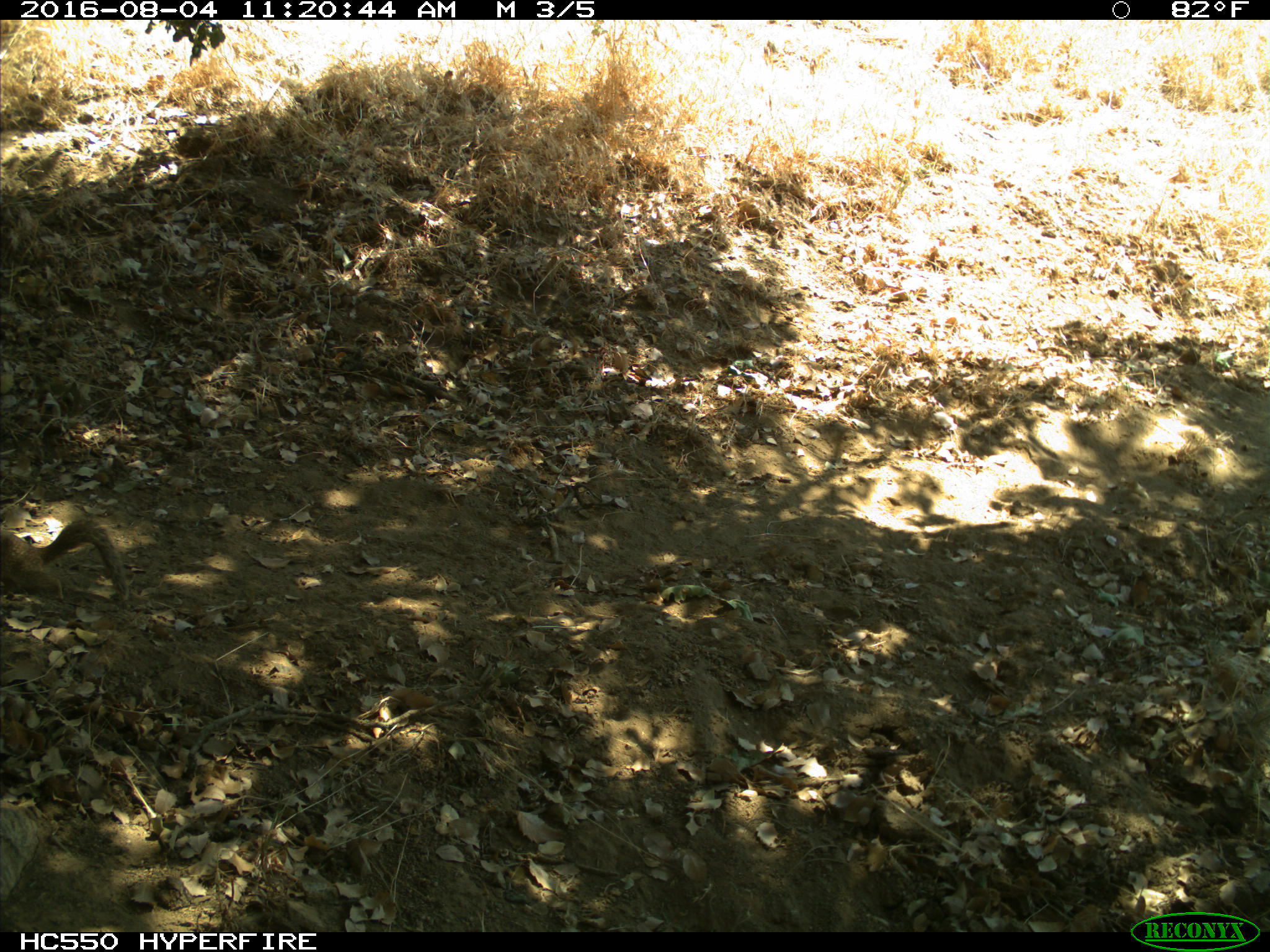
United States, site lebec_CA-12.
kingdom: Animalia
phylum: Chordata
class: Mammalia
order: Rodentia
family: Sciuridae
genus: Otospermophilus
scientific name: Otospermophilus beecheyi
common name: california ground squirrel